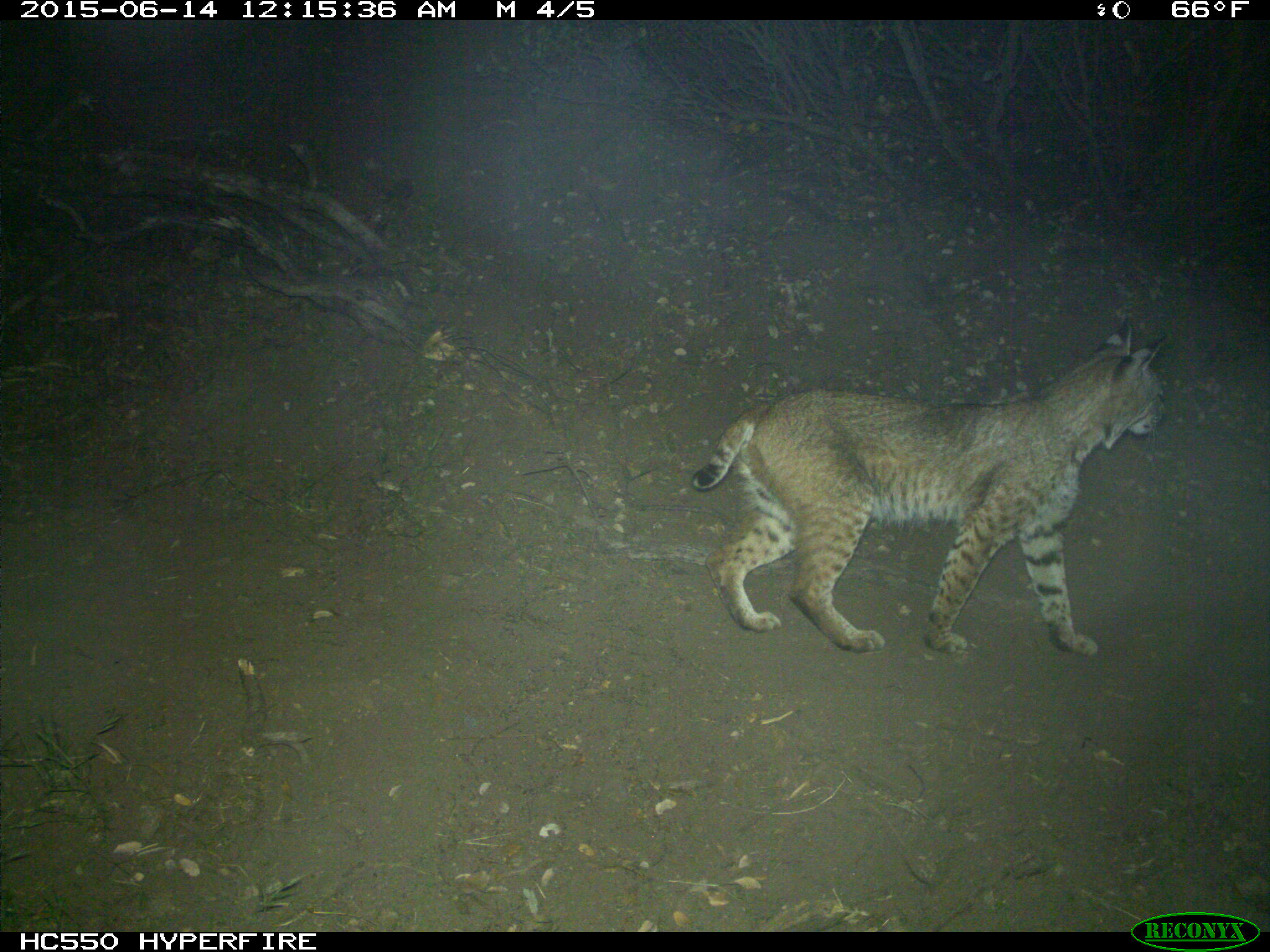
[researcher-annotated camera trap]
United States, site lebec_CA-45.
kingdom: Animalia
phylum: Chordata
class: Mammalia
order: Carnivora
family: Felidae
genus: Lynx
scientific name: Lynx rufus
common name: bobcat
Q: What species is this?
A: Lynx rufus (bobcat).